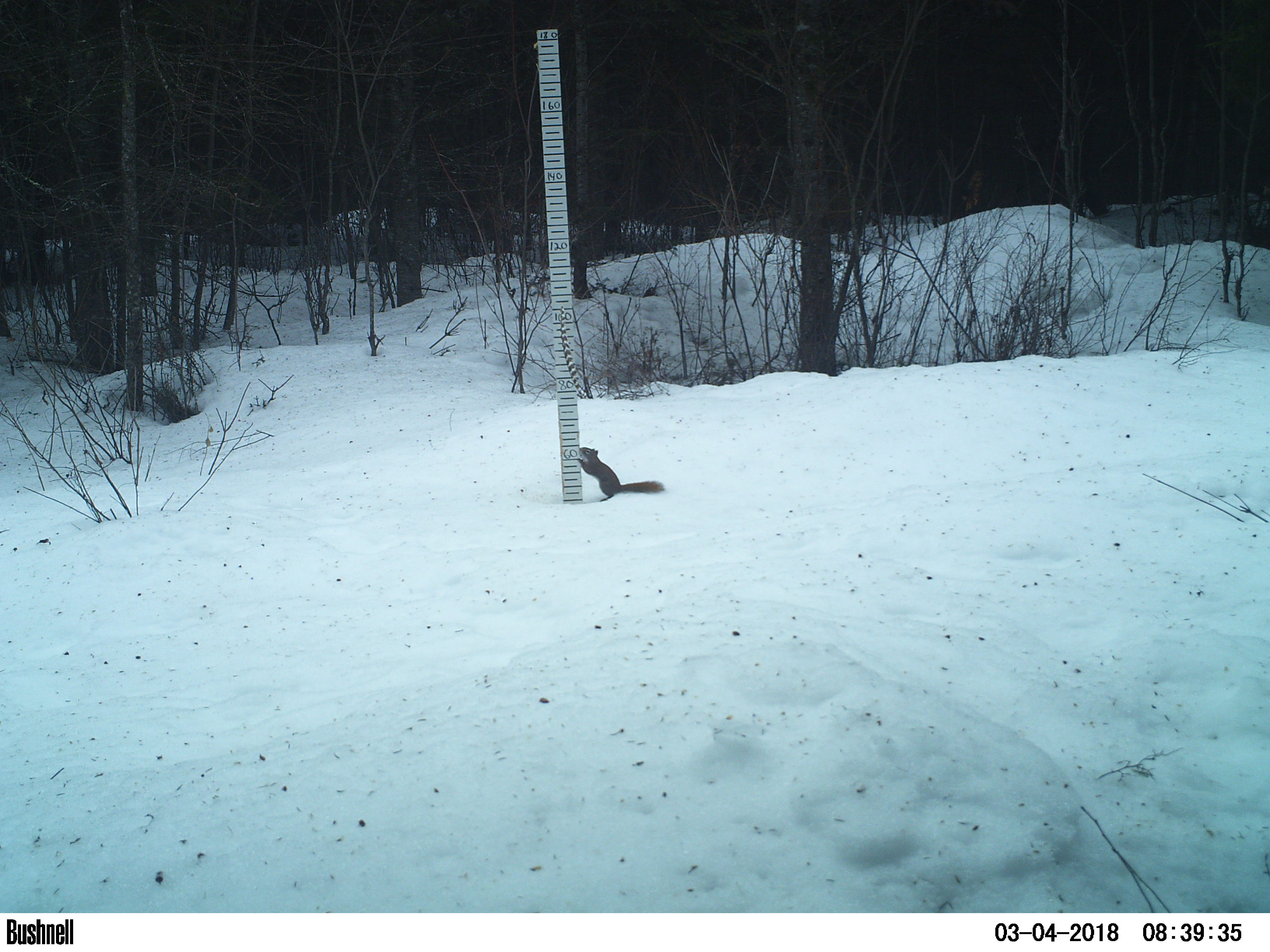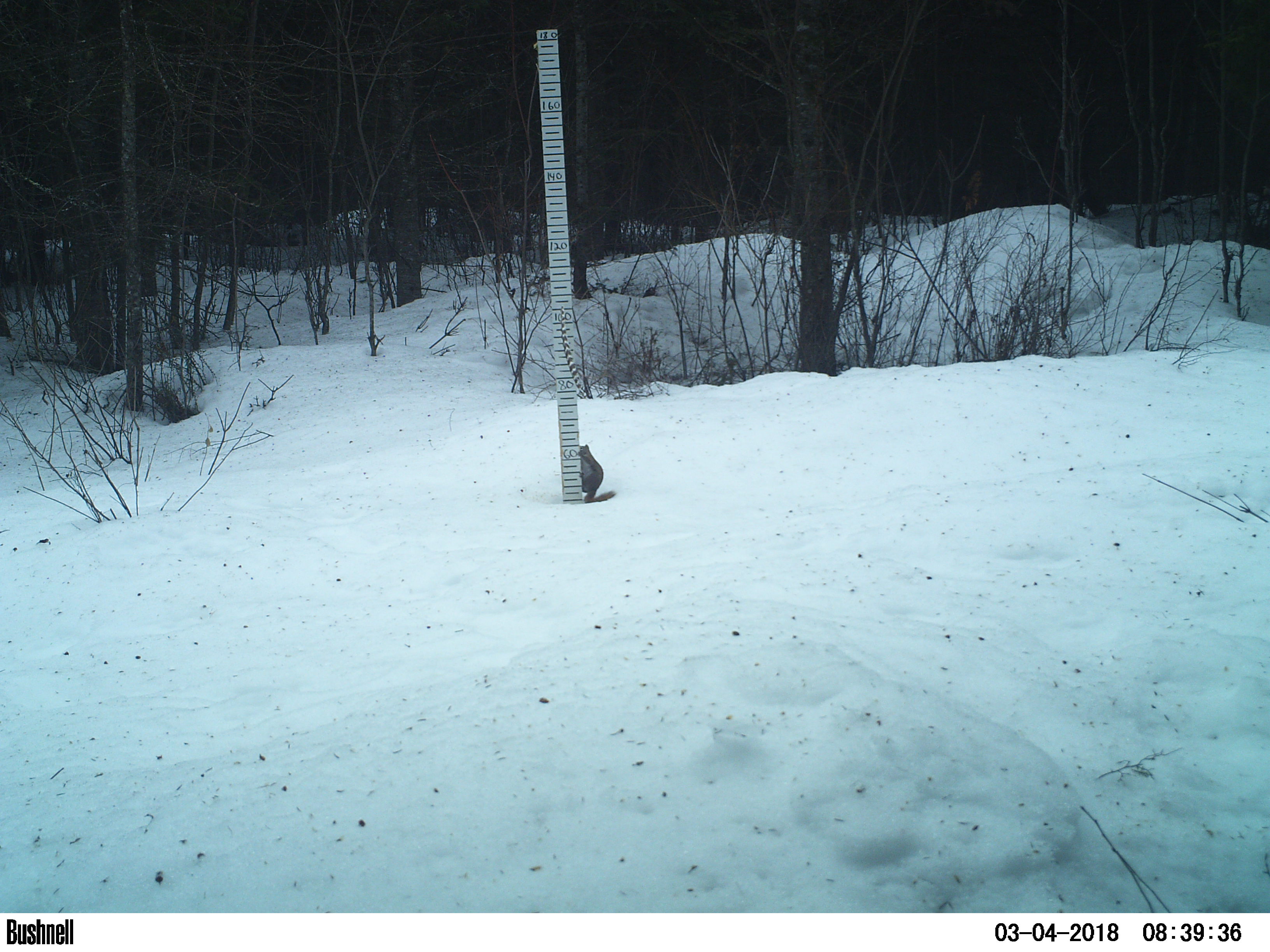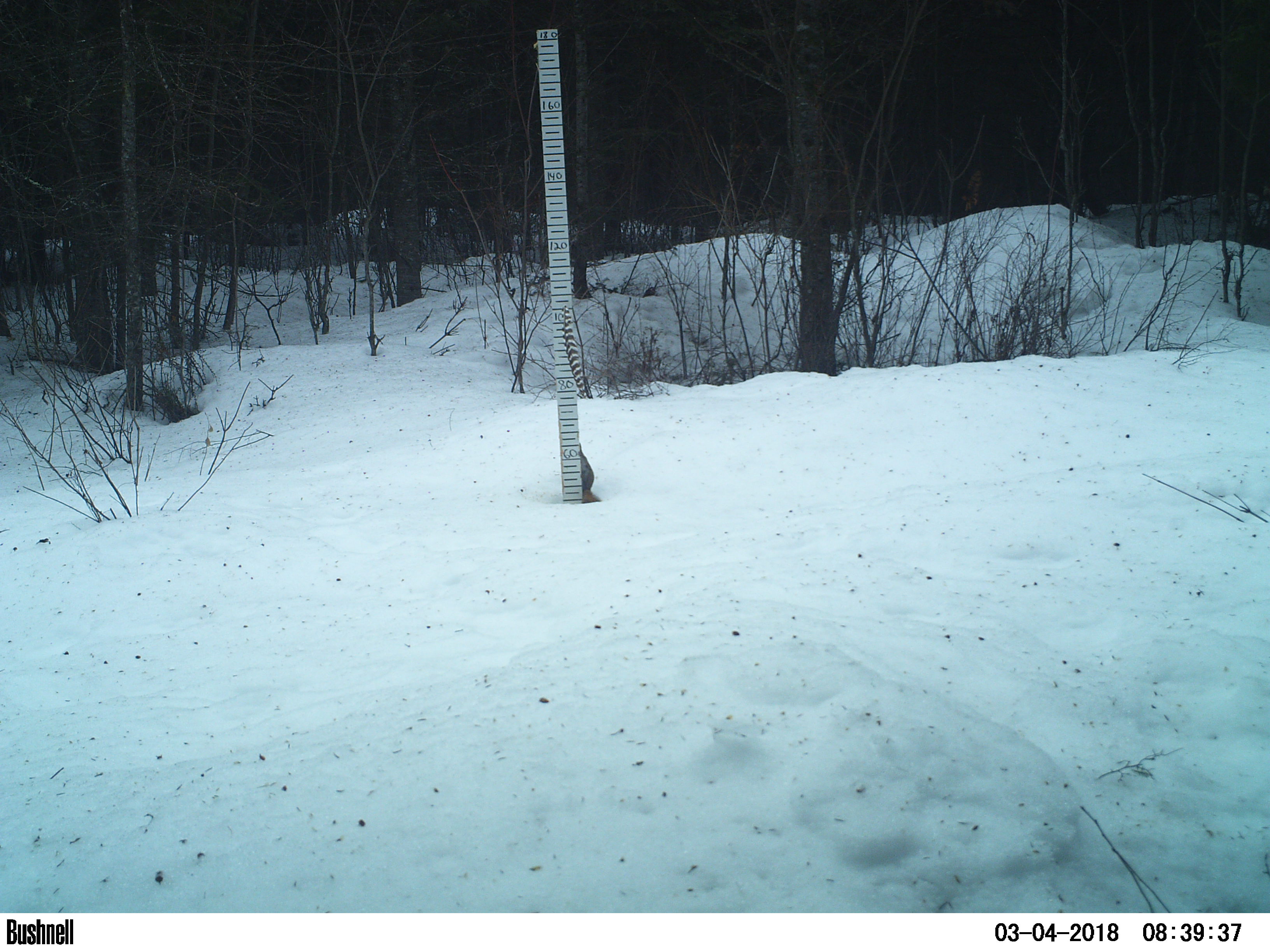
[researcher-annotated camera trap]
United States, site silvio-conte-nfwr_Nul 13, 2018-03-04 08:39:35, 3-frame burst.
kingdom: Animalia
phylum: Chordata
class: Mammalia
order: Rodentia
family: Sciuridae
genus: Tamiasciurus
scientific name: Tamiasciurus hudsonicus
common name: red squirrel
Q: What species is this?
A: Red squirrel (Tamiasciurus hudsonicus).